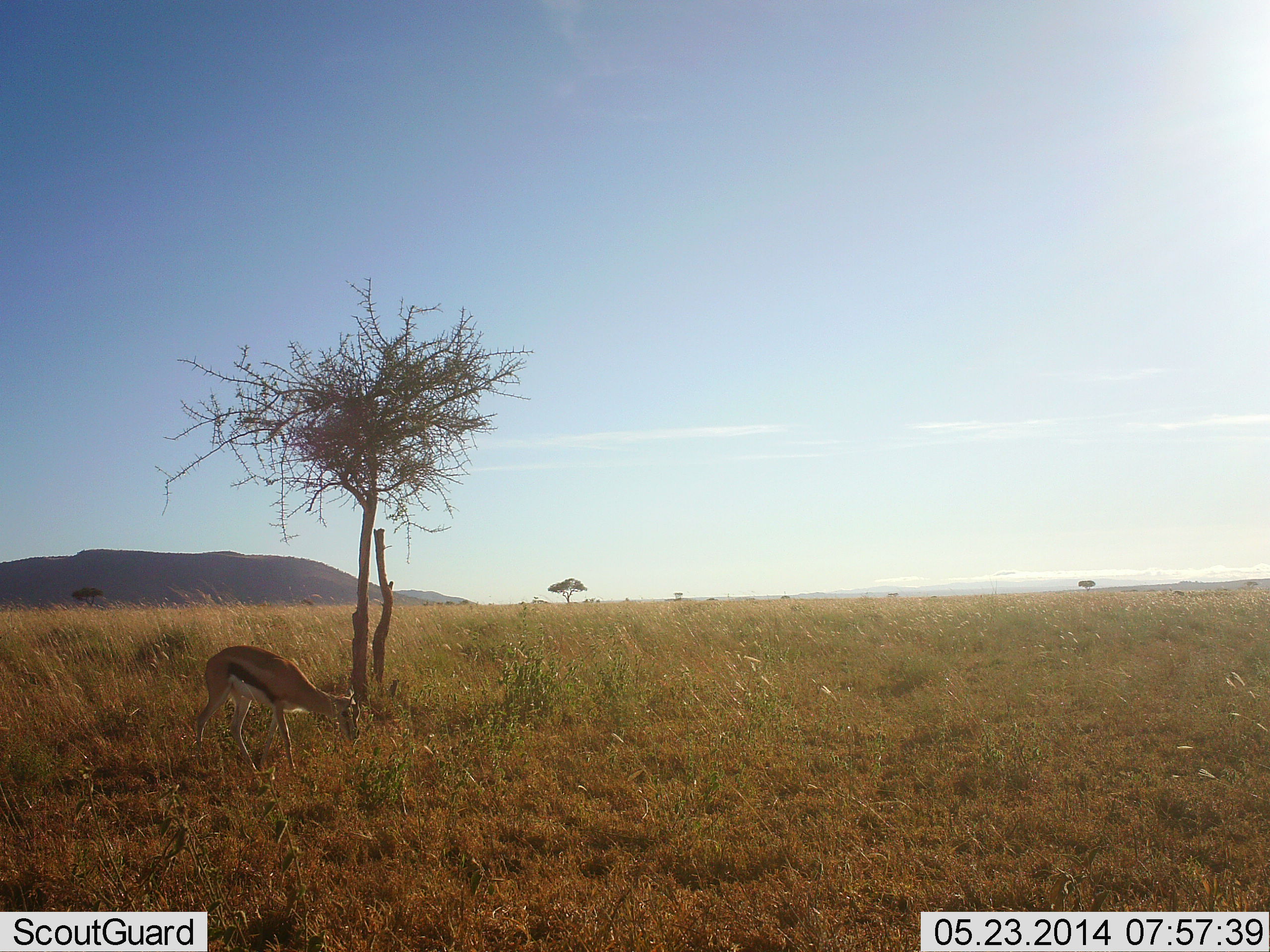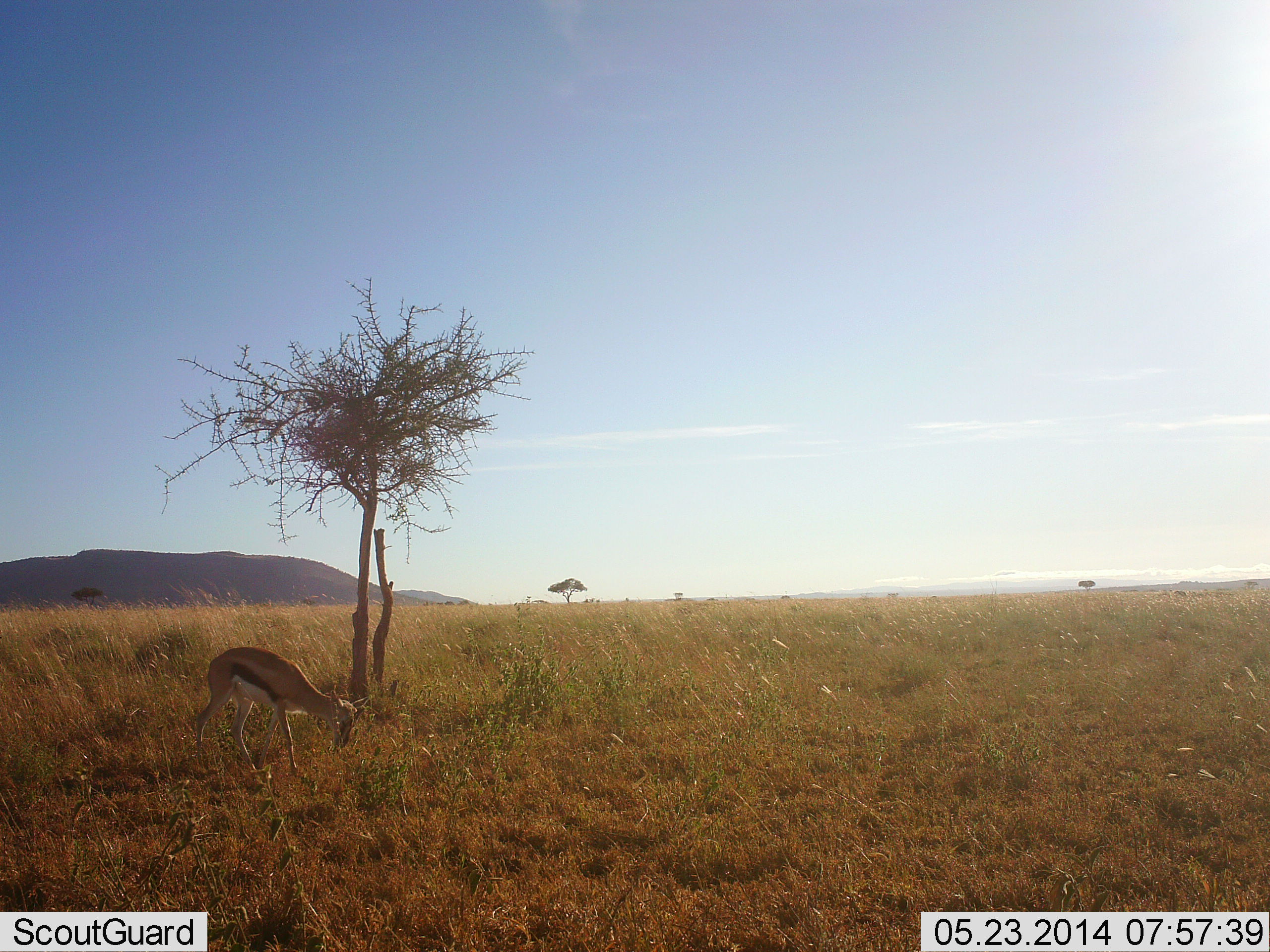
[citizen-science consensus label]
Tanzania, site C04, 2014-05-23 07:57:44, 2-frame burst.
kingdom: Animalia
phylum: Chordata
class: Mammalia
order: Artiodactyla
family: Bovidae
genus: Eudorcas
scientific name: Eudorcas thomsonii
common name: thomson's gazelle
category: gazellethomsons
Gazellethomsons (thomson's gazelle) (Eudorcas thomsonii), count 1. Behavior (volunteer vote fractions): standing 30%, resting 0%, moving 0%, interacting 0%. Young present (vote fraction): 0%. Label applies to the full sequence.